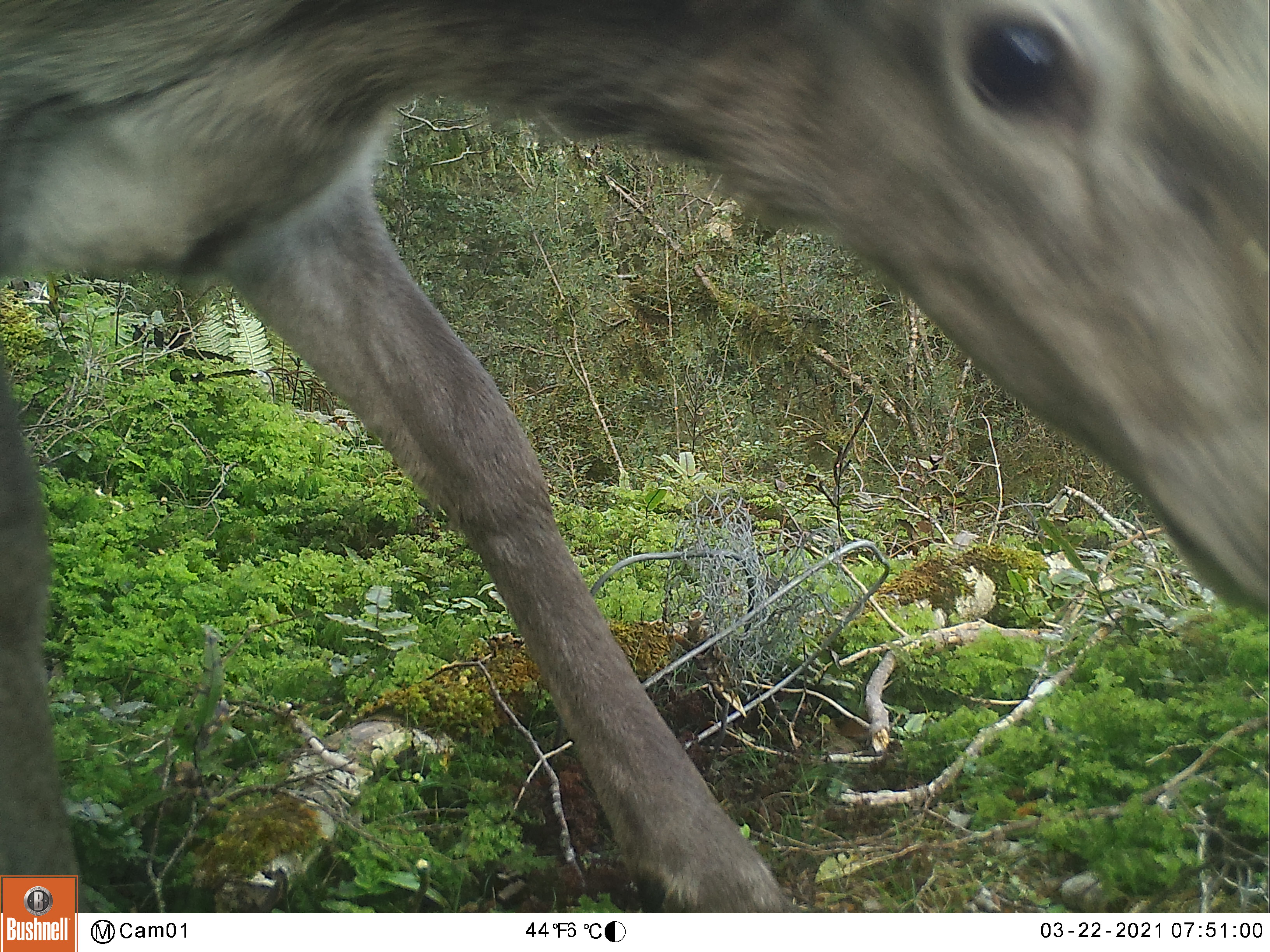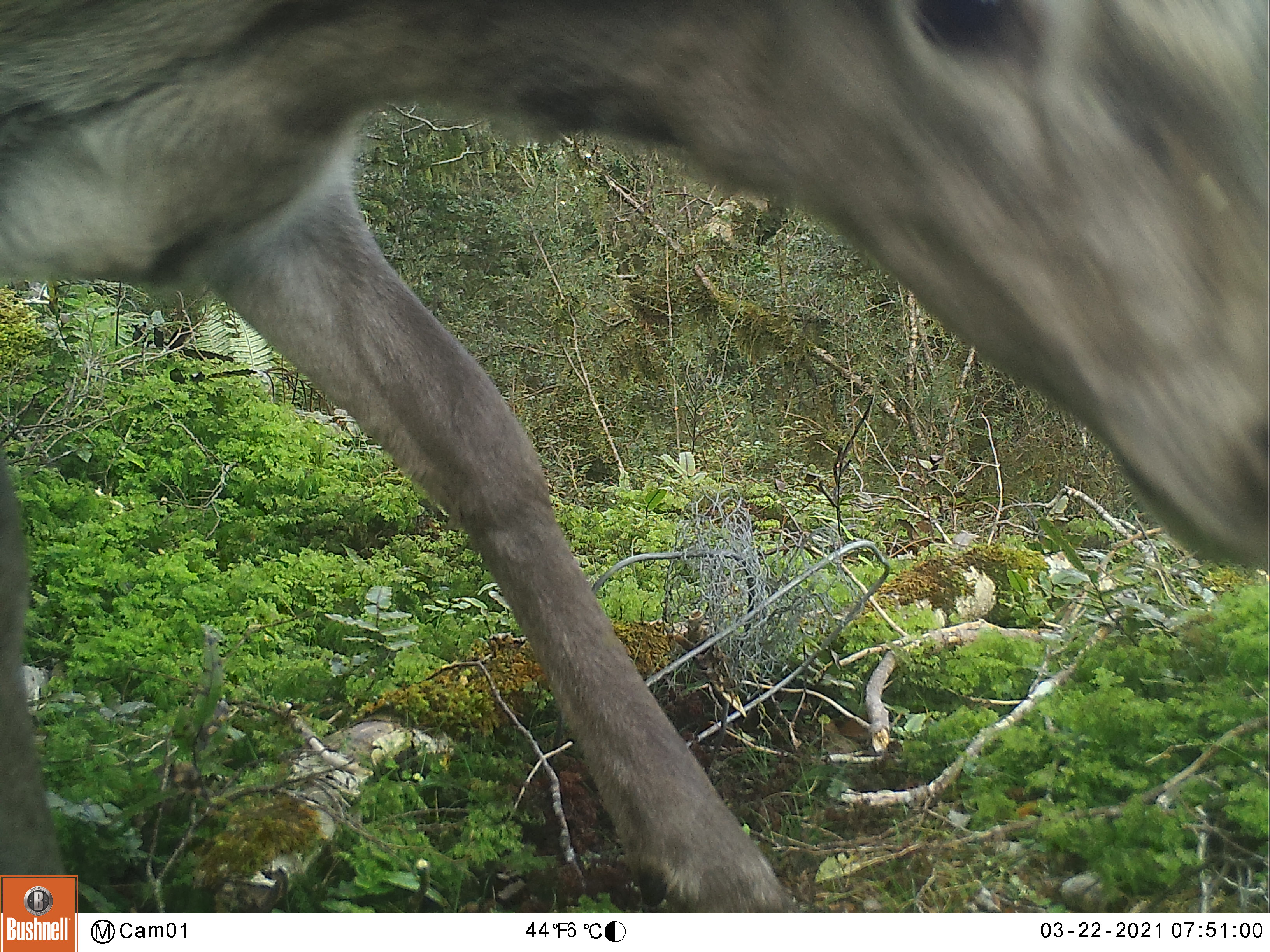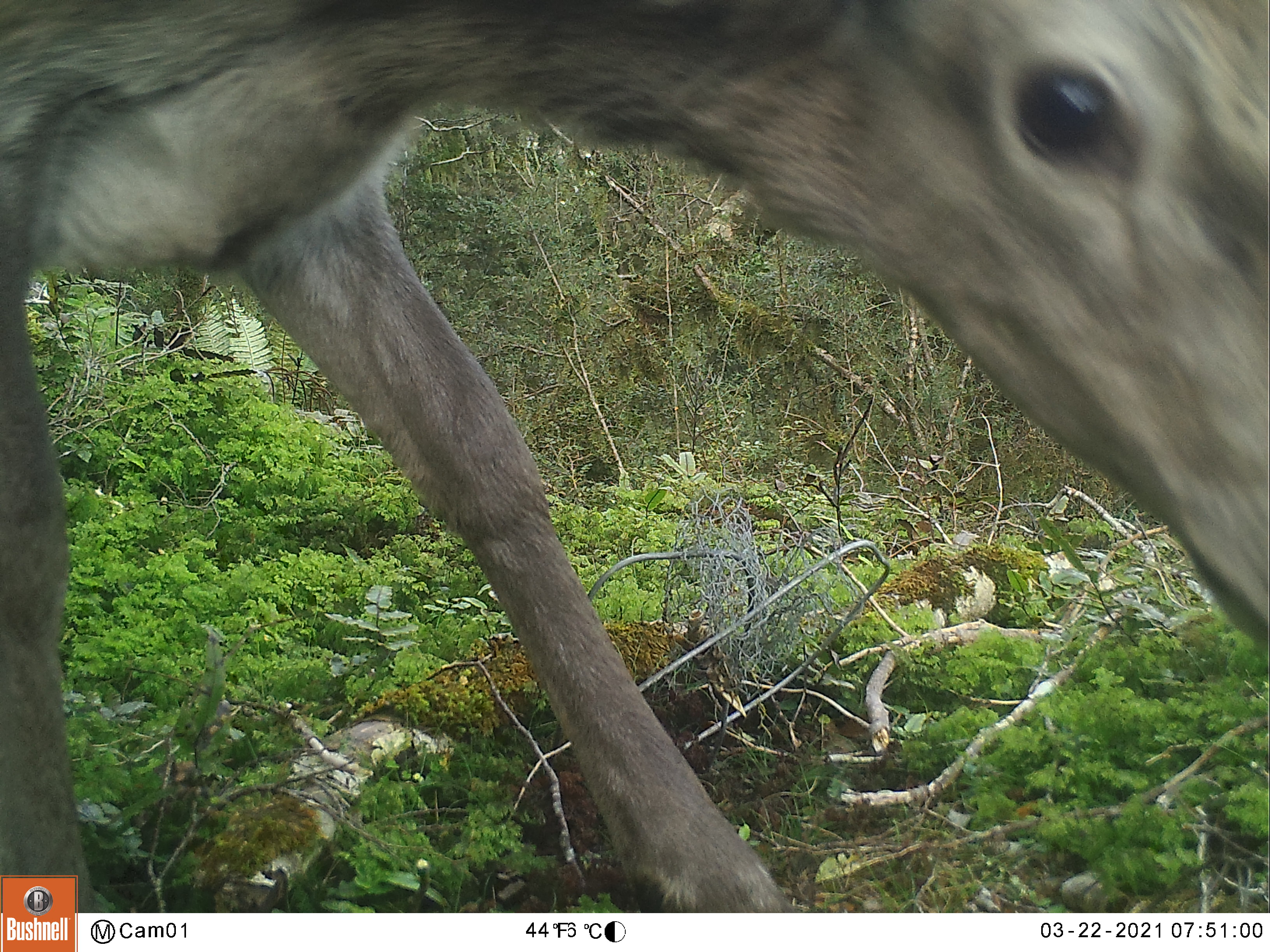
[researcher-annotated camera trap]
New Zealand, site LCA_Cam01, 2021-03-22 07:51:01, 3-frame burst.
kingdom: Animalia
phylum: Chordata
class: Mammalia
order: Artiodactyla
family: Cervidae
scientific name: Cervidae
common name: deer